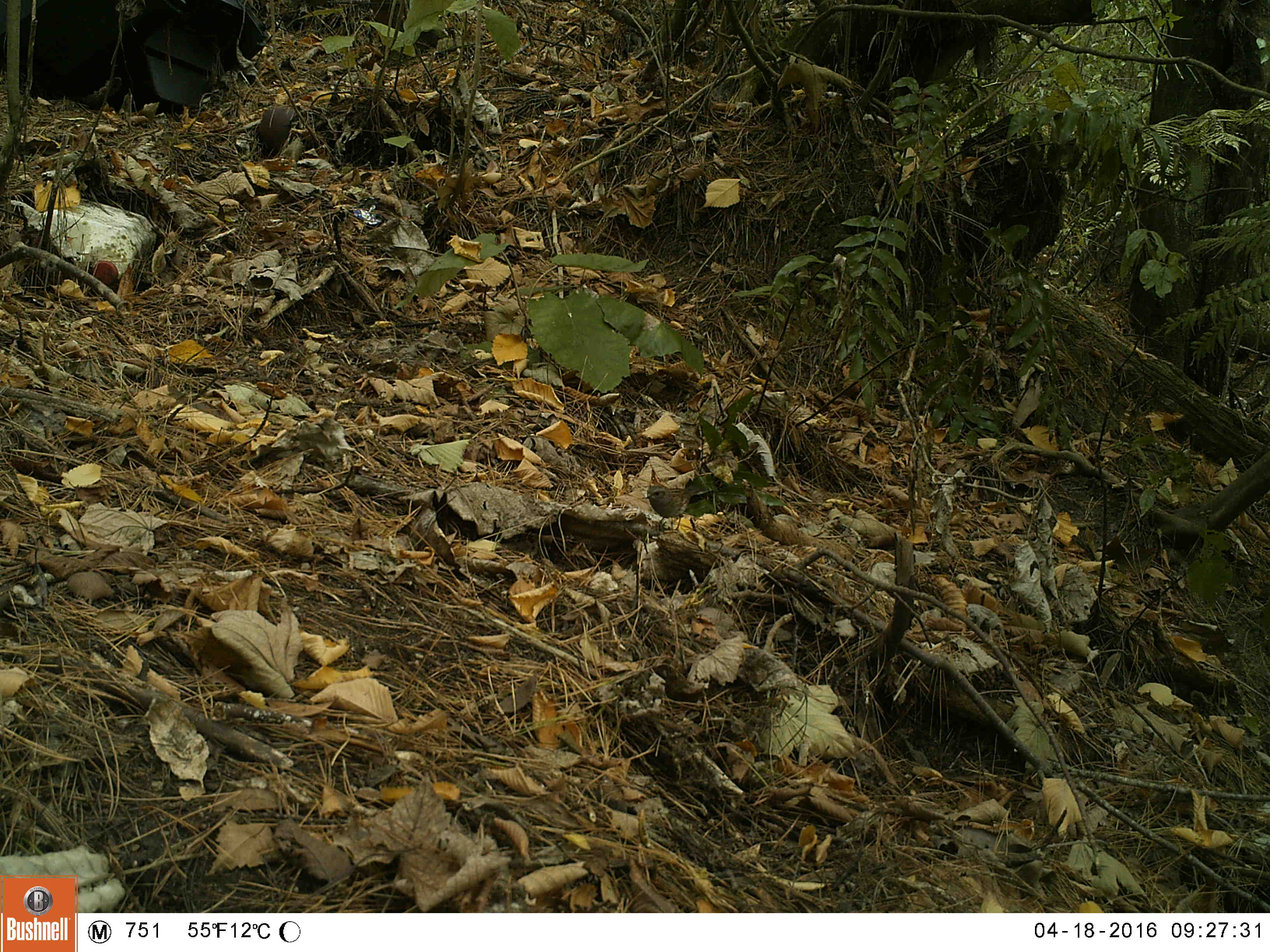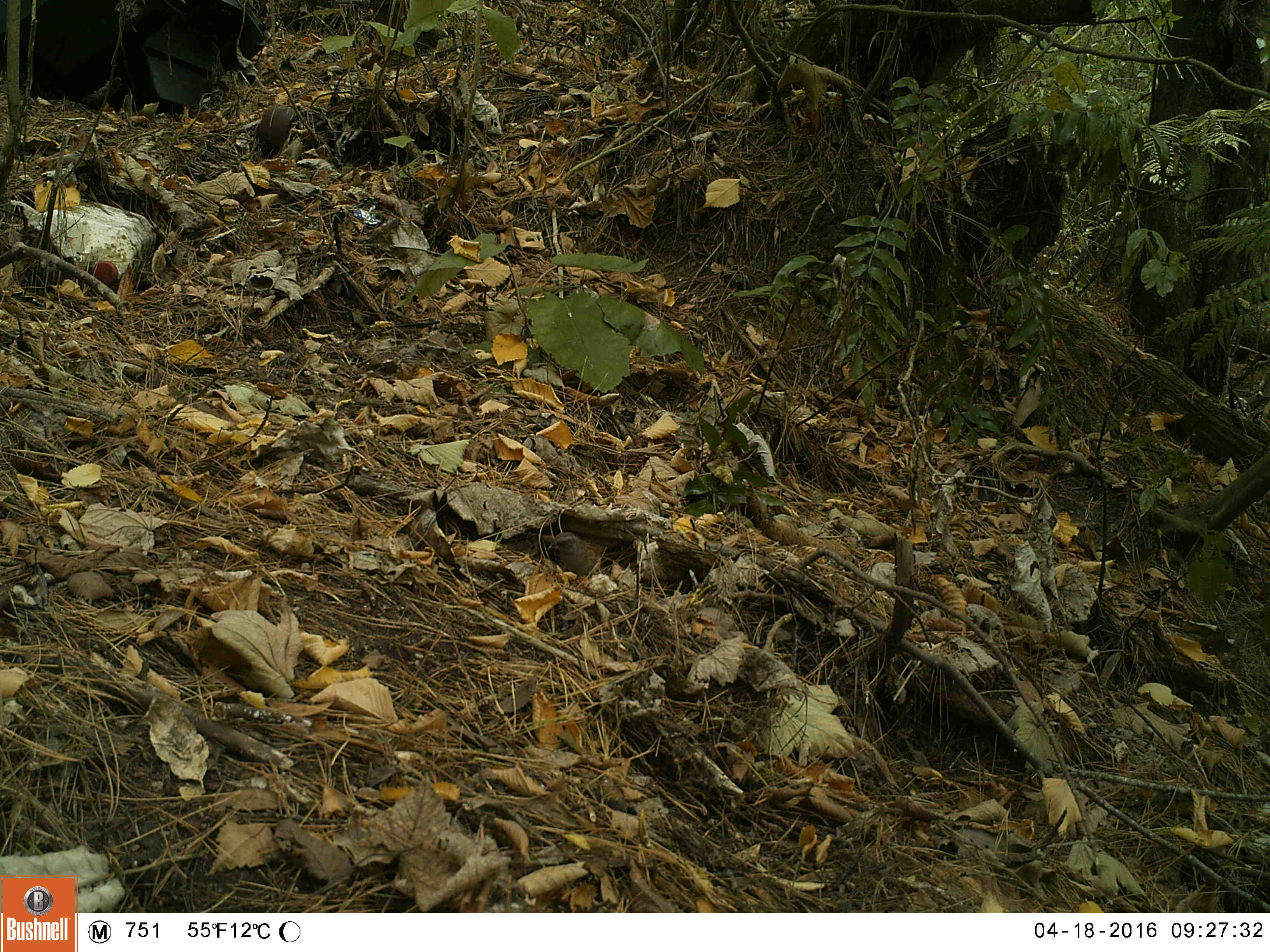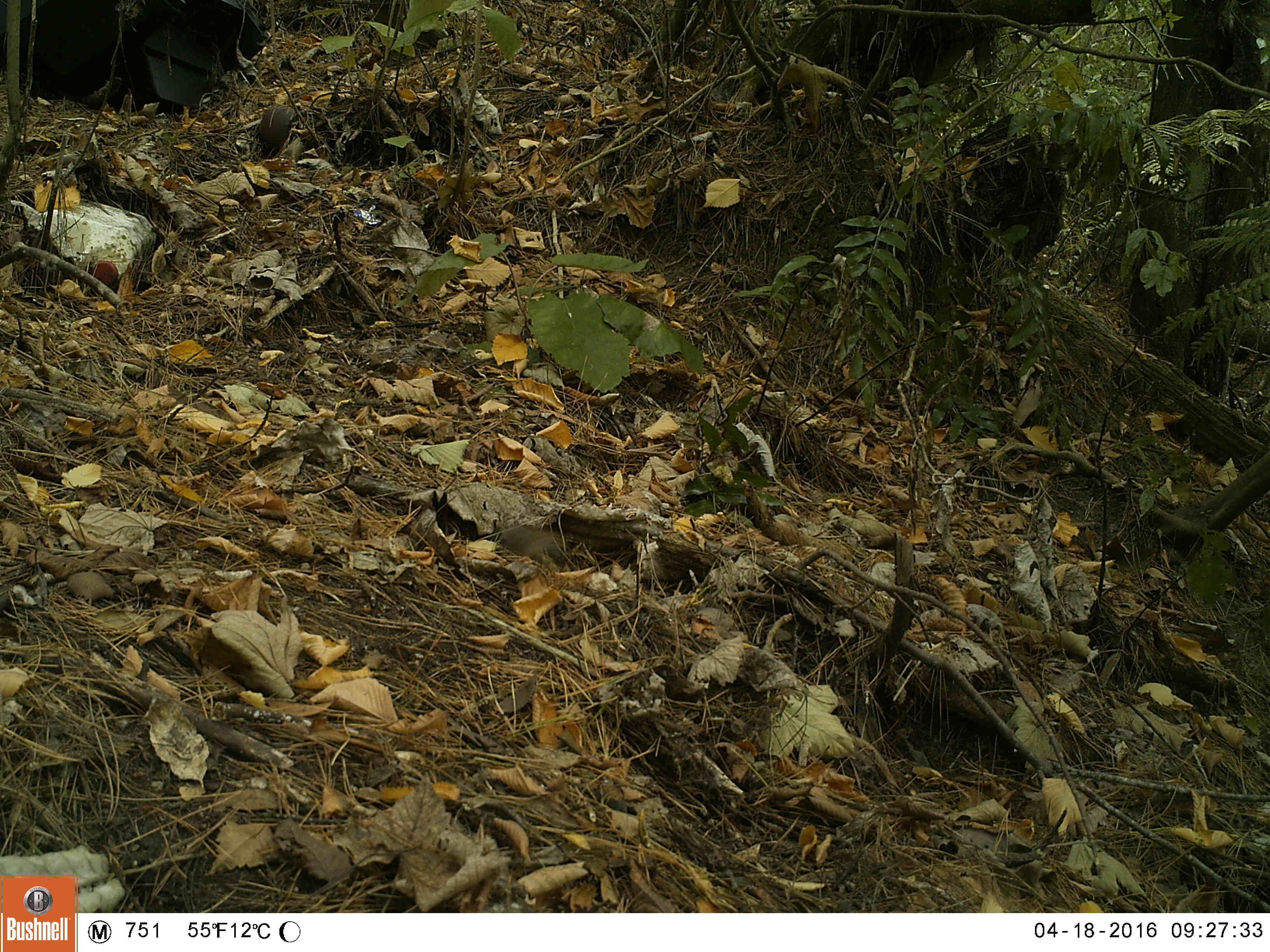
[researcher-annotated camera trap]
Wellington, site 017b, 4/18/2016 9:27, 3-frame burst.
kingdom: Animalia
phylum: Chordata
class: Aves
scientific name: Aves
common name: bird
Bird (Aves).